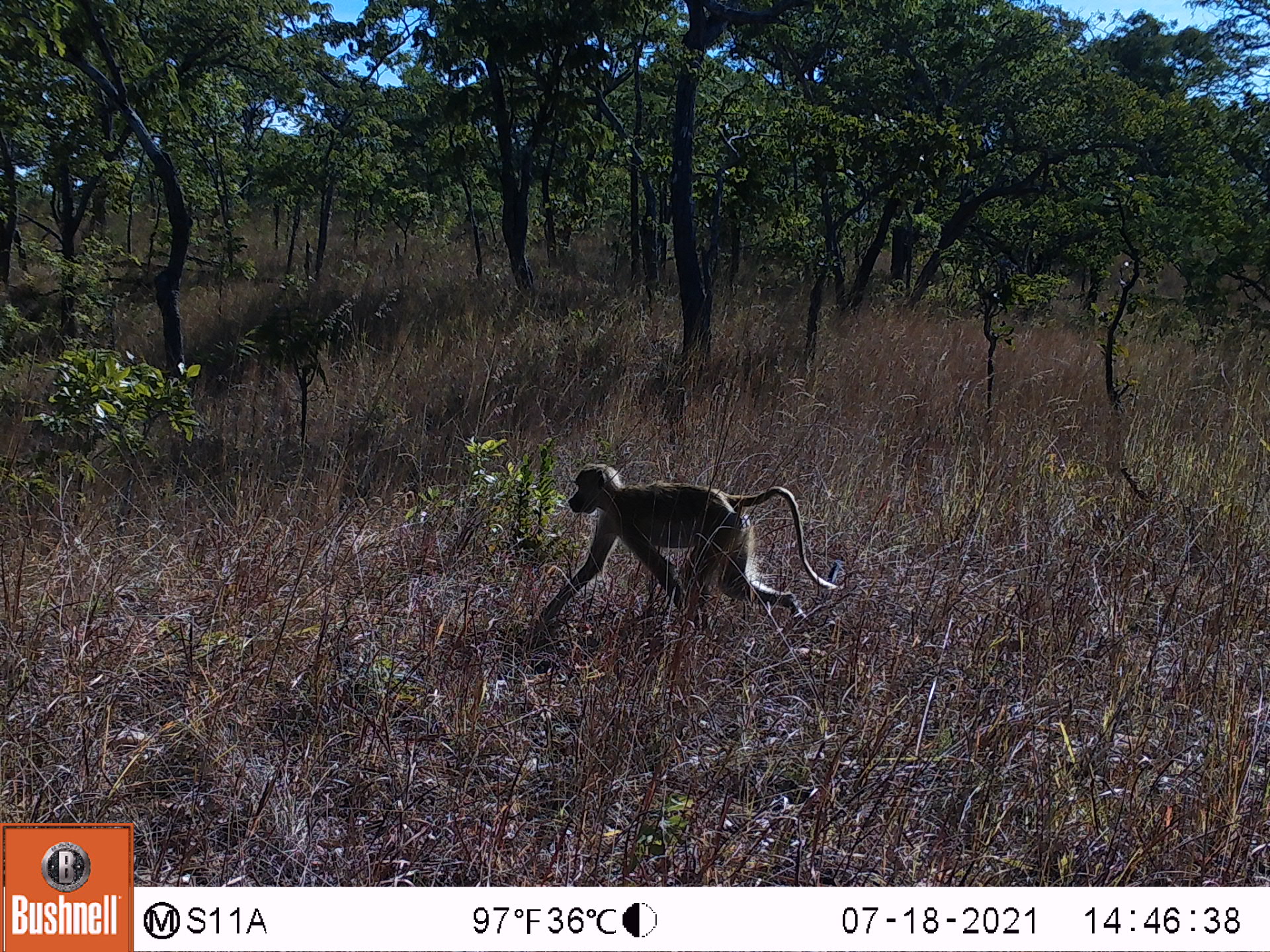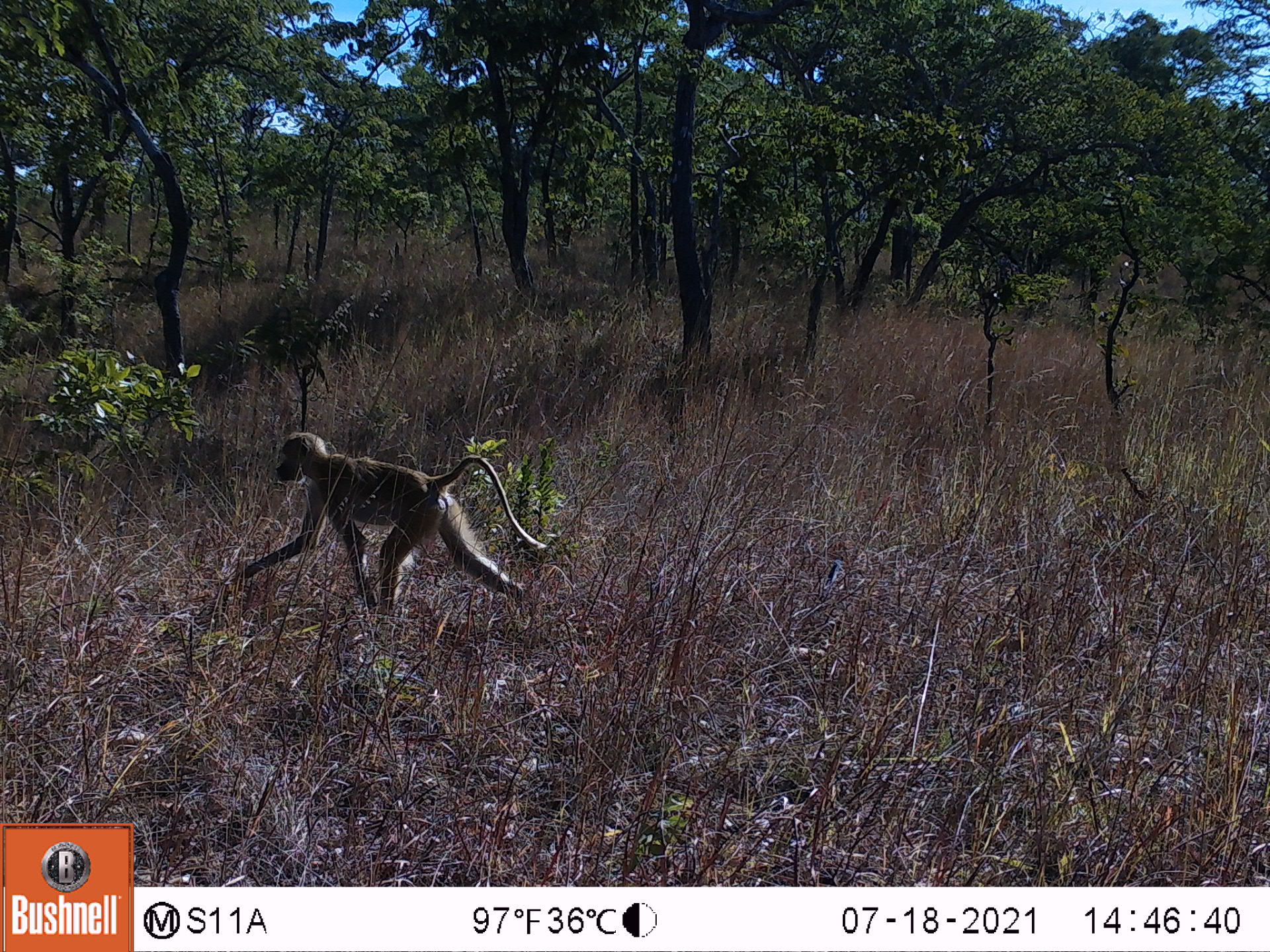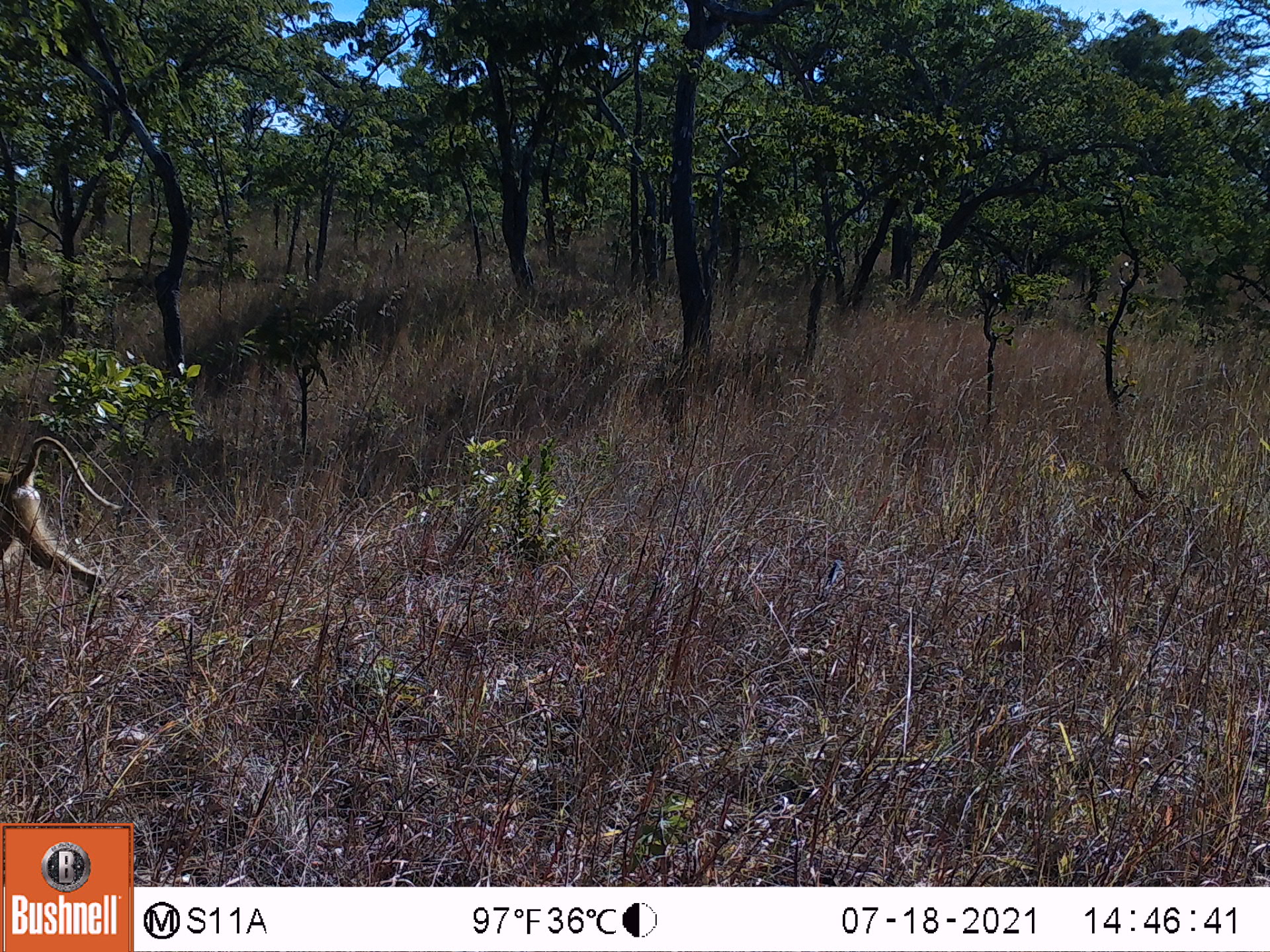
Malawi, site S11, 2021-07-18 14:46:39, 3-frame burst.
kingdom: Animalia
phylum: Chordata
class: Mammalia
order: Primates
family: Cercopithecidae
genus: Papio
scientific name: Papio cynocephalus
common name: yellow baboon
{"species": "yellow baboon (Papio cynocephalus)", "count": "1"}